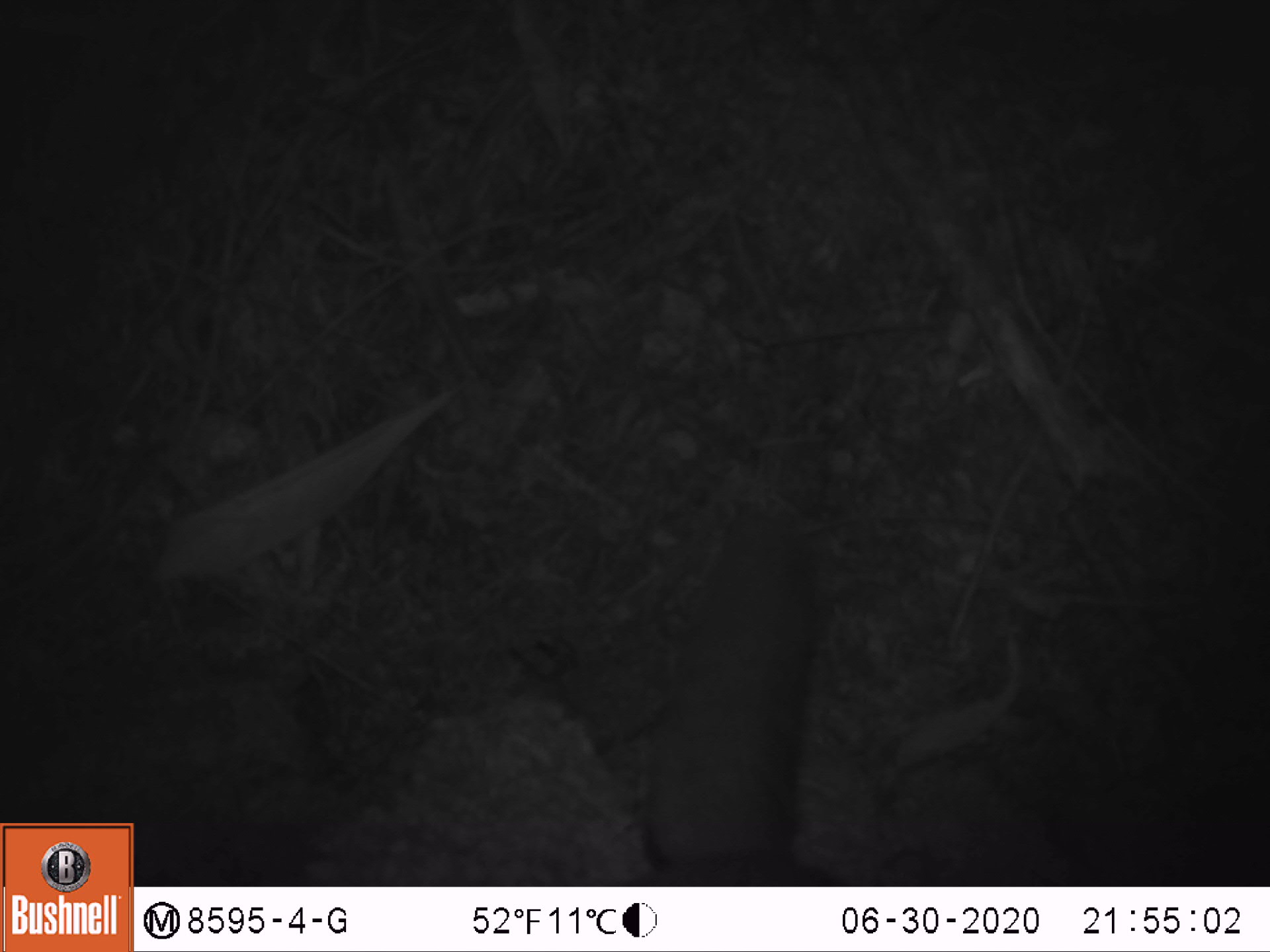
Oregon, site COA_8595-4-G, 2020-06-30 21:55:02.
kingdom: Animalia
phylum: Chordata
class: Mammalia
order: Rodentia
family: Sciuridae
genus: Glaucomys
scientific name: Glaucomys oregonensis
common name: humboldt's flying squirrel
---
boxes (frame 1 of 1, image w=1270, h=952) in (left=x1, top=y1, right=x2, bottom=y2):
humboldt's flying squirrel: (left=621, top=498, right=850, bottom=877)